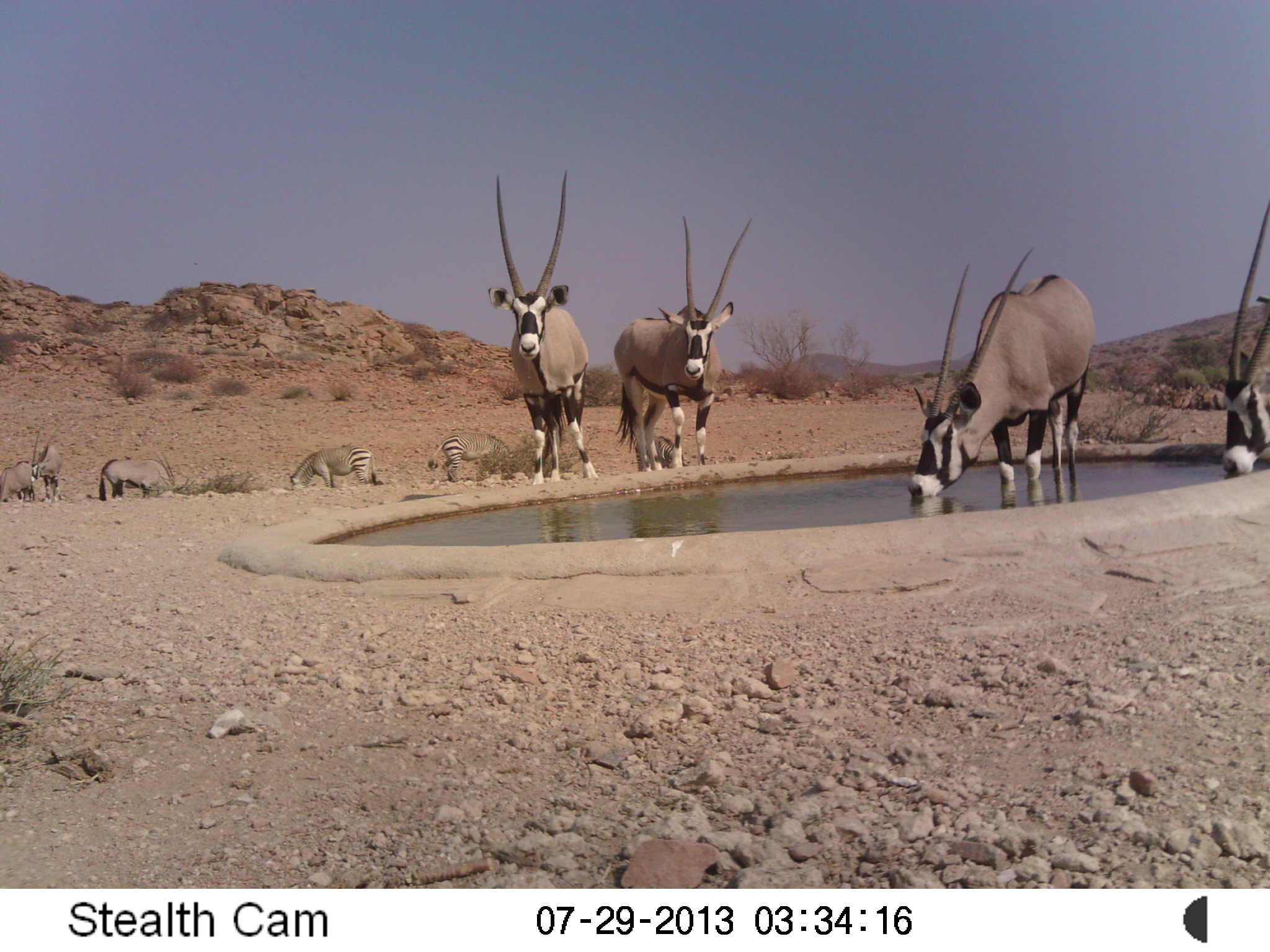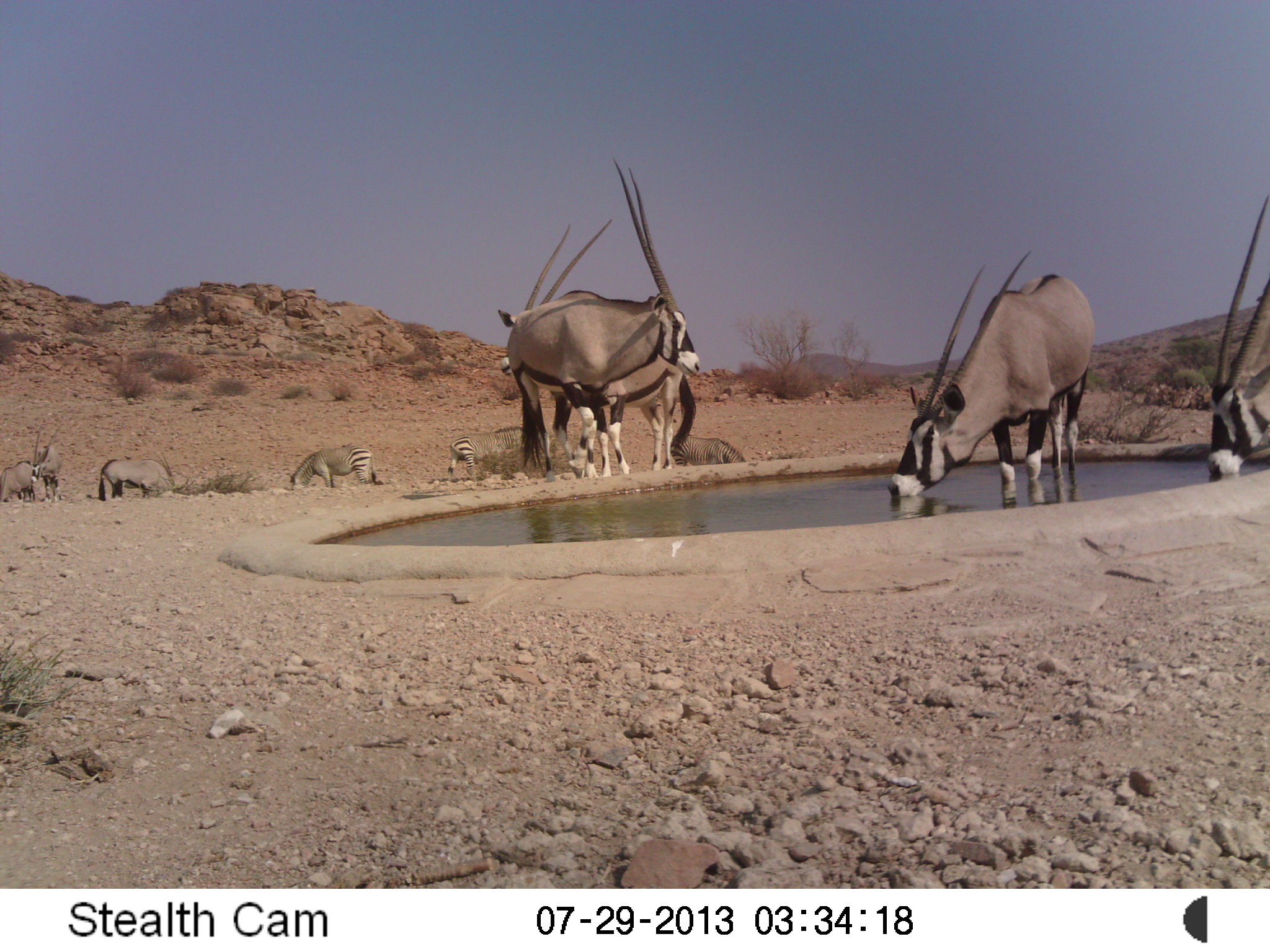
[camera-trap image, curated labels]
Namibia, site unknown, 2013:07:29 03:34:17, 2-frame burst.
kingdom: Animalia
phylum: Chordata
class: Mammalia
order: Artiodactyla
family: Bovidae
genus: Oryx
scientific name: Oryx gazella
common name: gemsbok